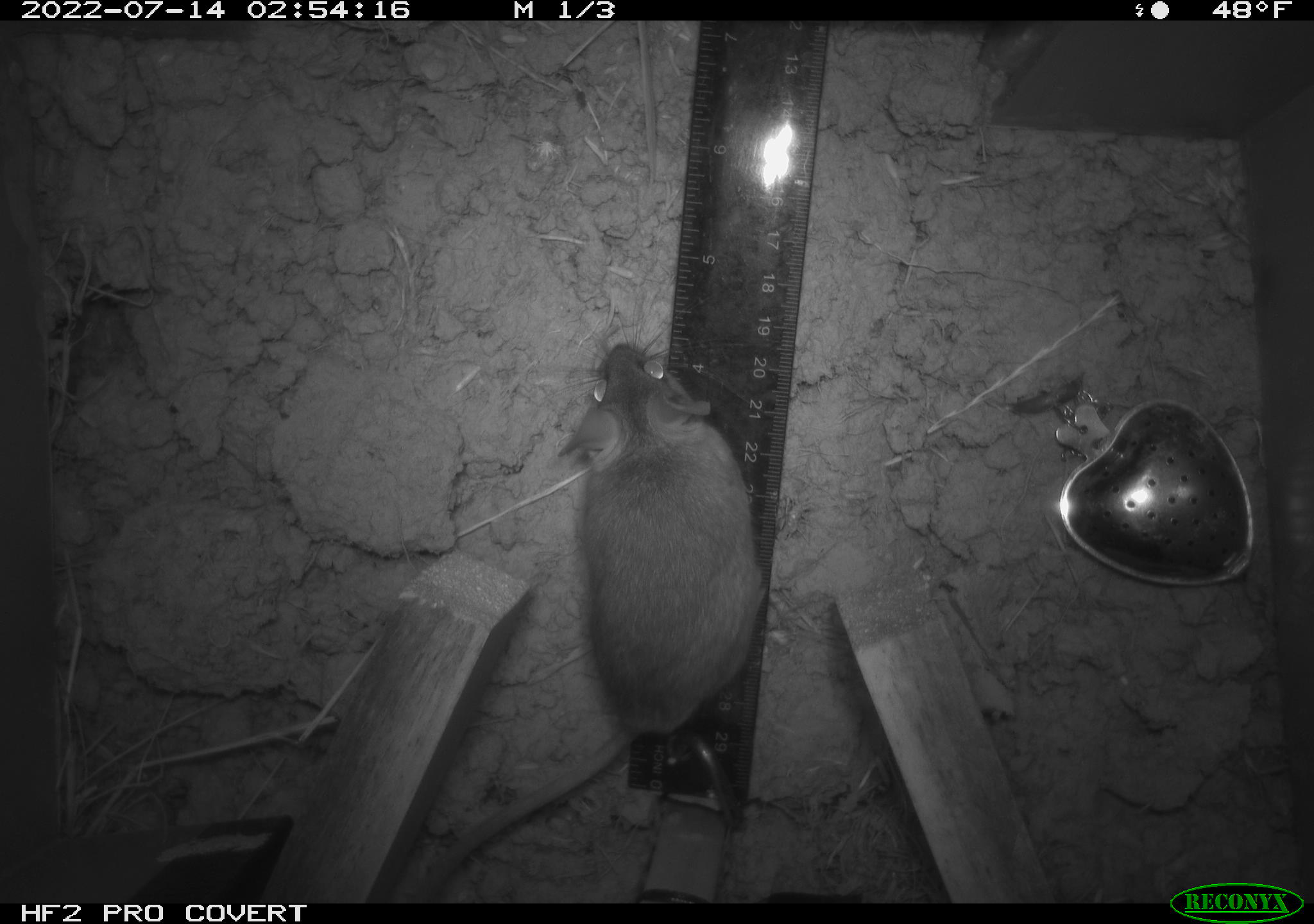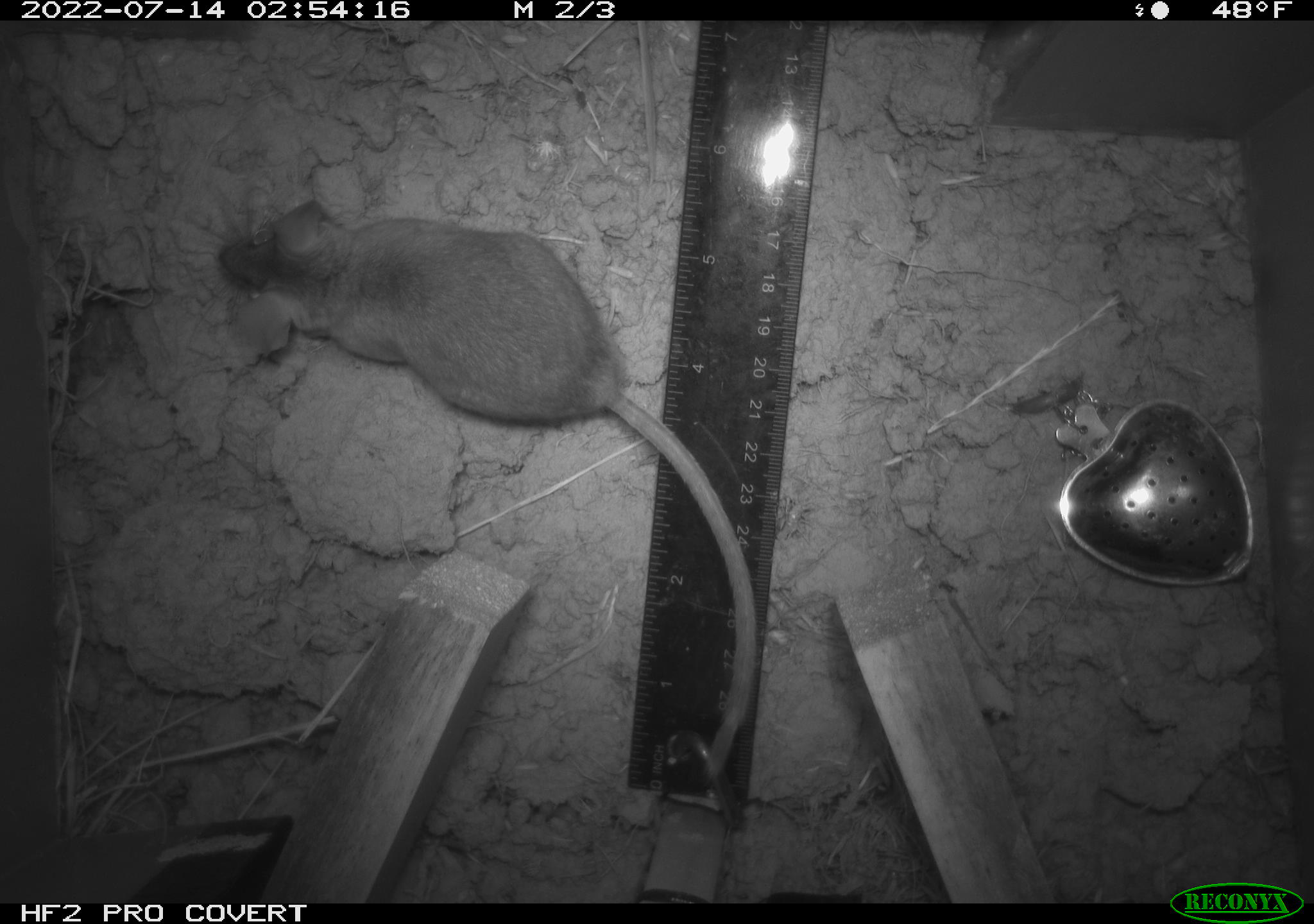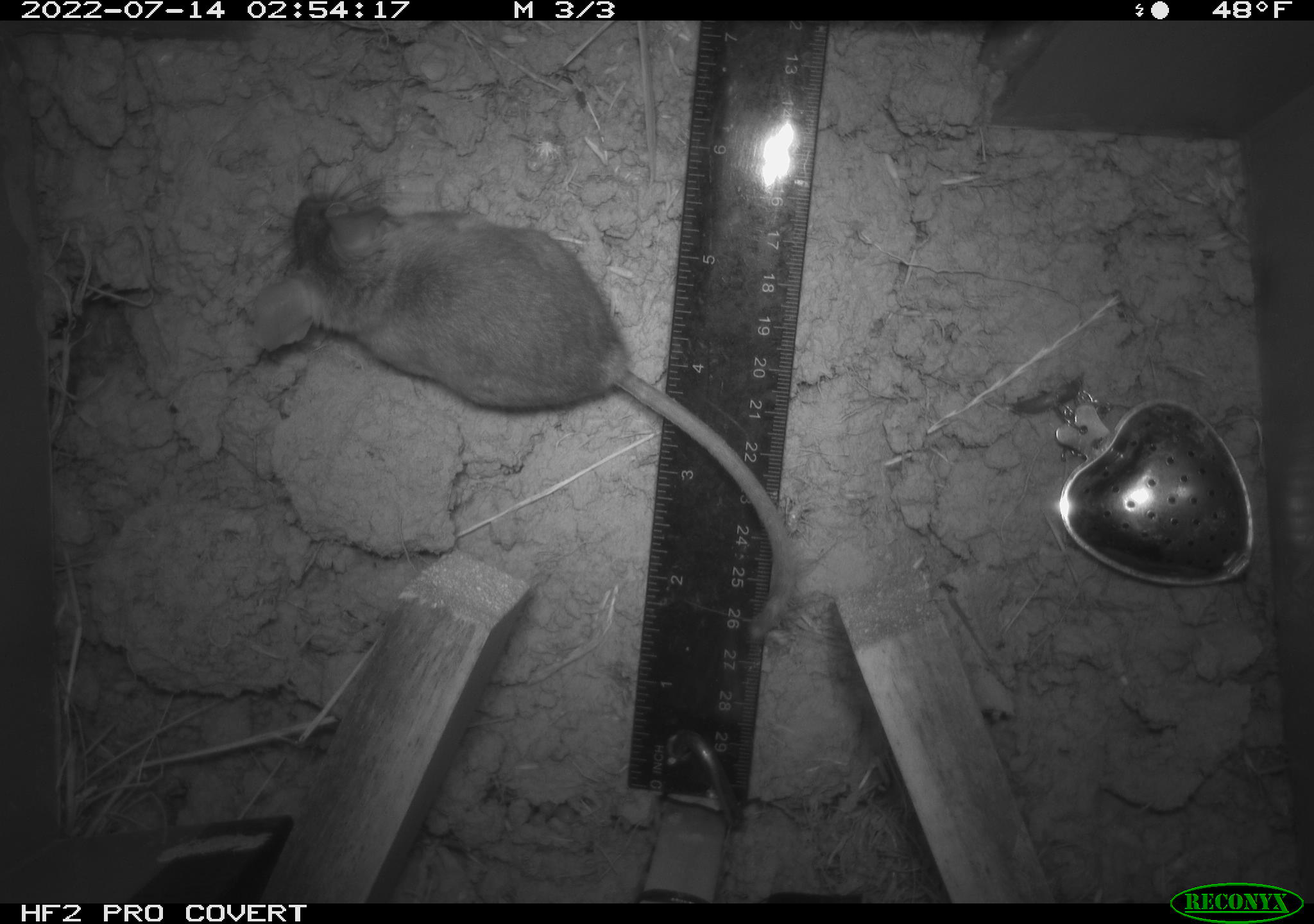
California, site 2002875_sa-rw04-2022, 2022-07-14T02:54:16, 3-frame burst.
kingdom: Animalia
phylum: Chordata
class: Mammalia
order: Rodentia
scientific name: Rodentia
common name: mouse species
Mouse species (Rodentia).